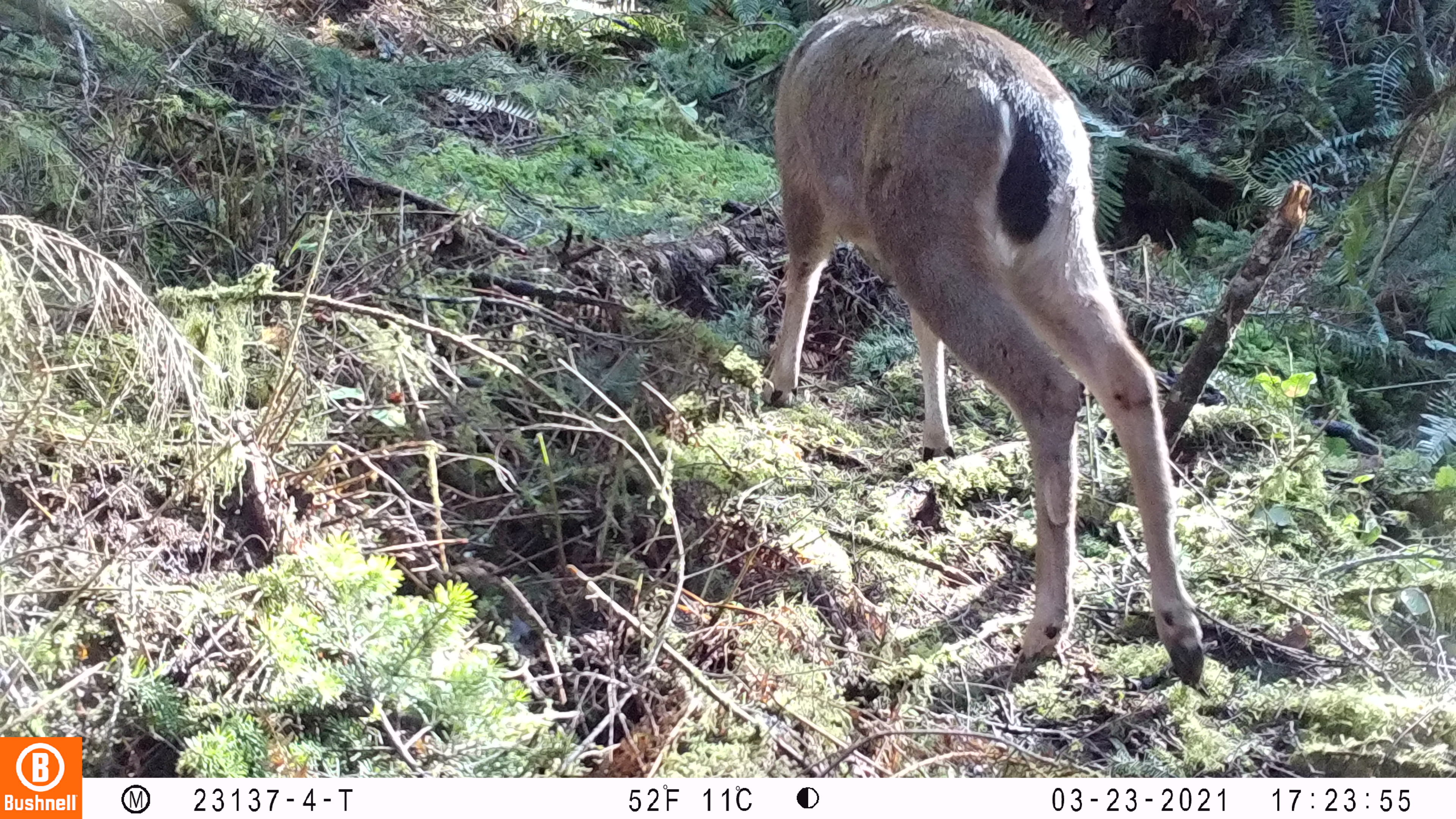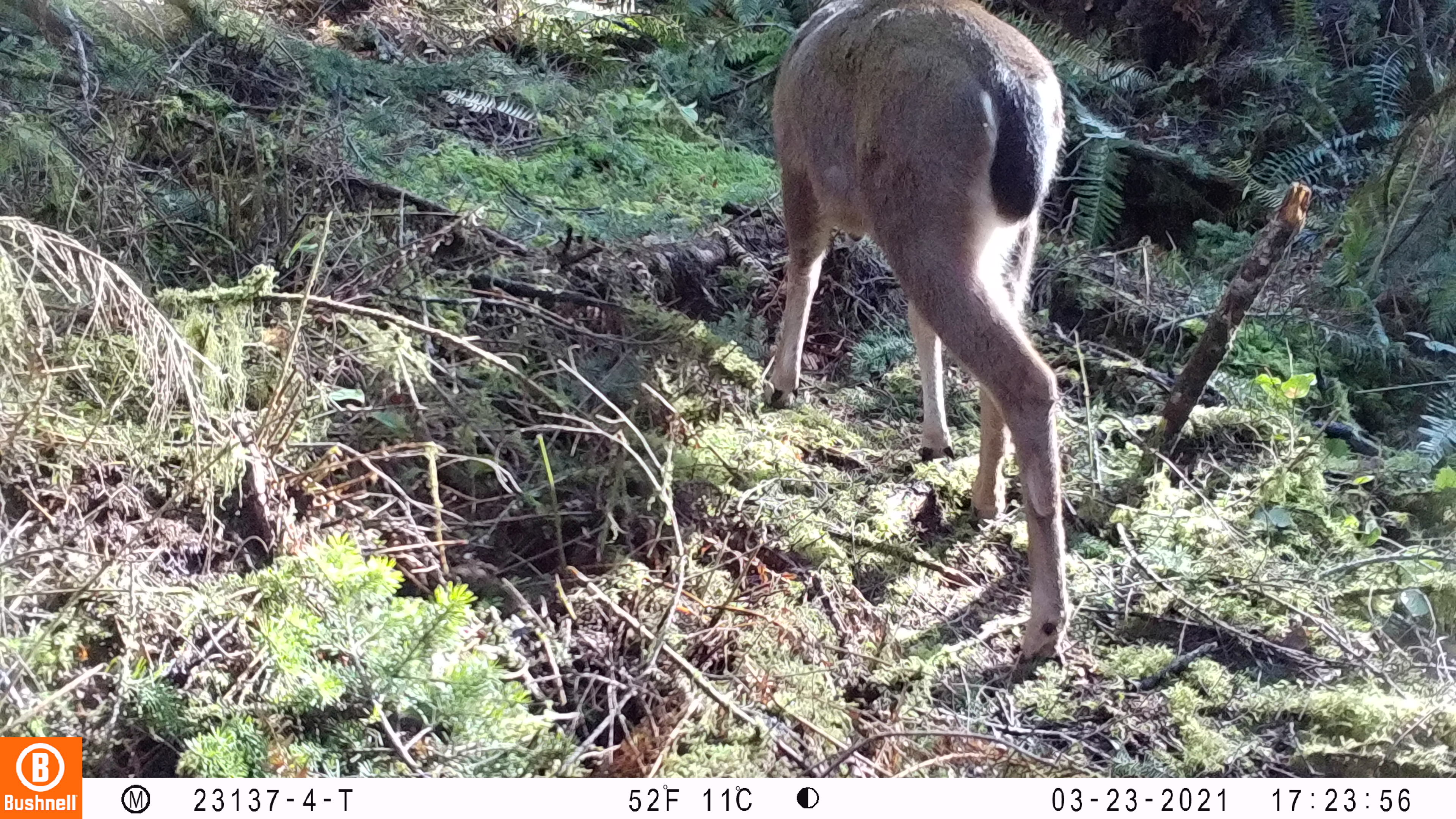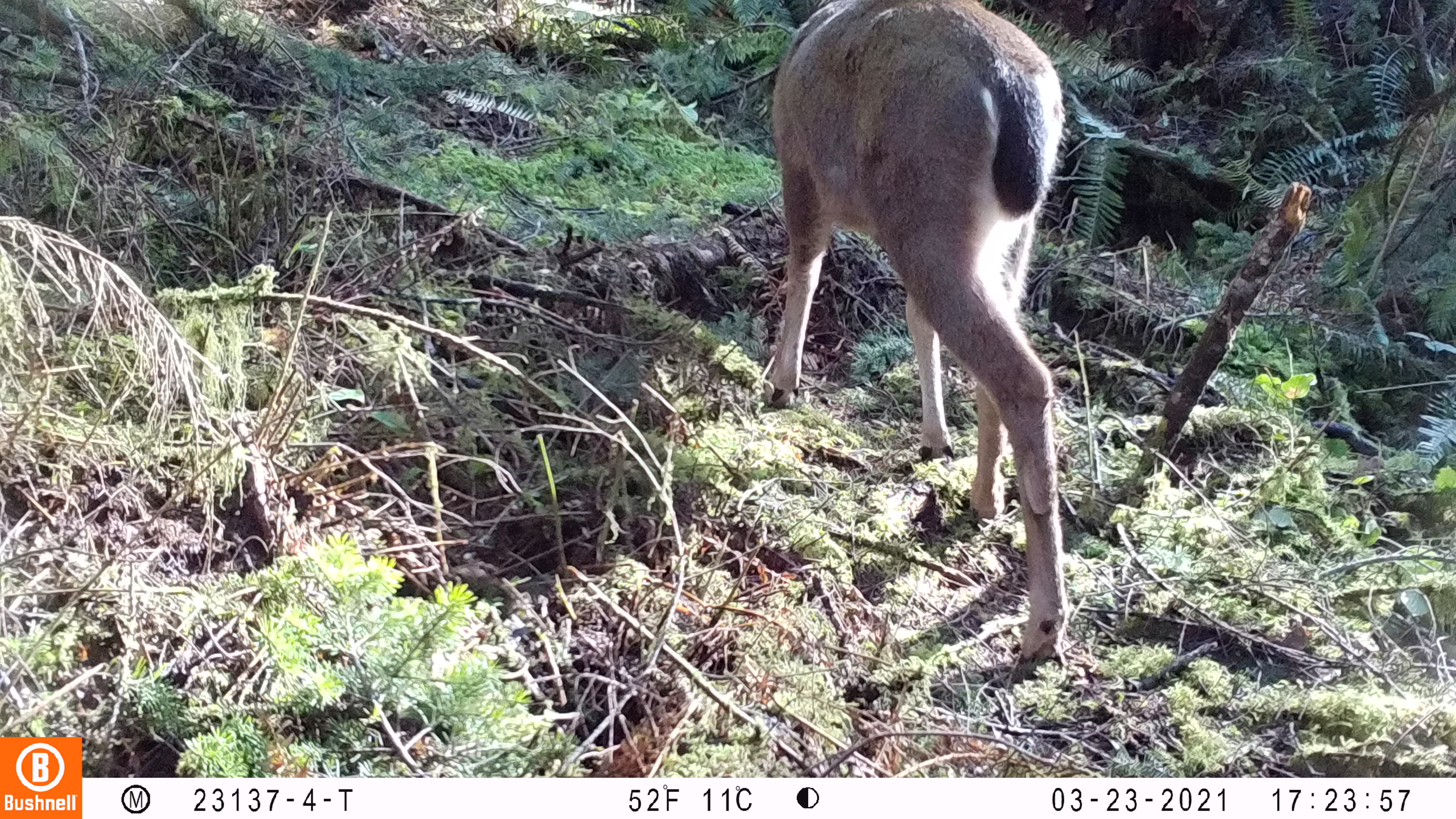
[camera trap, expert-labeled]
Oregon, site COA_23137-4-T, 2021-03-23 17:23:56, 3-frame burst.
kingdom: Animalia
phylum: Chordata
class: Mammalia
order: Artiodactyla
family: Cervidae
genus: Odocoileus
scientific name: Odocoileus hemionus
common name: black-tailed deer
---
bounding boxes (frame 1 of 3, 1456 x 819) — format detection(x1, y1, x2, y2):
black-tailed deer: detection(756, 0, 1216, 698)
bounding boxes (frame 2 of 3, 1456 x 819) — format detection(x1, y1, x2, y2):
black-tailed deer: detection(751, 0, 1081, 662)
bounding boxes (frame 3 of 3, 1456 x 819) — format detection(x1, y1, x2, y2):
black-tailed deer: detection(751, 3, 1079, 697)